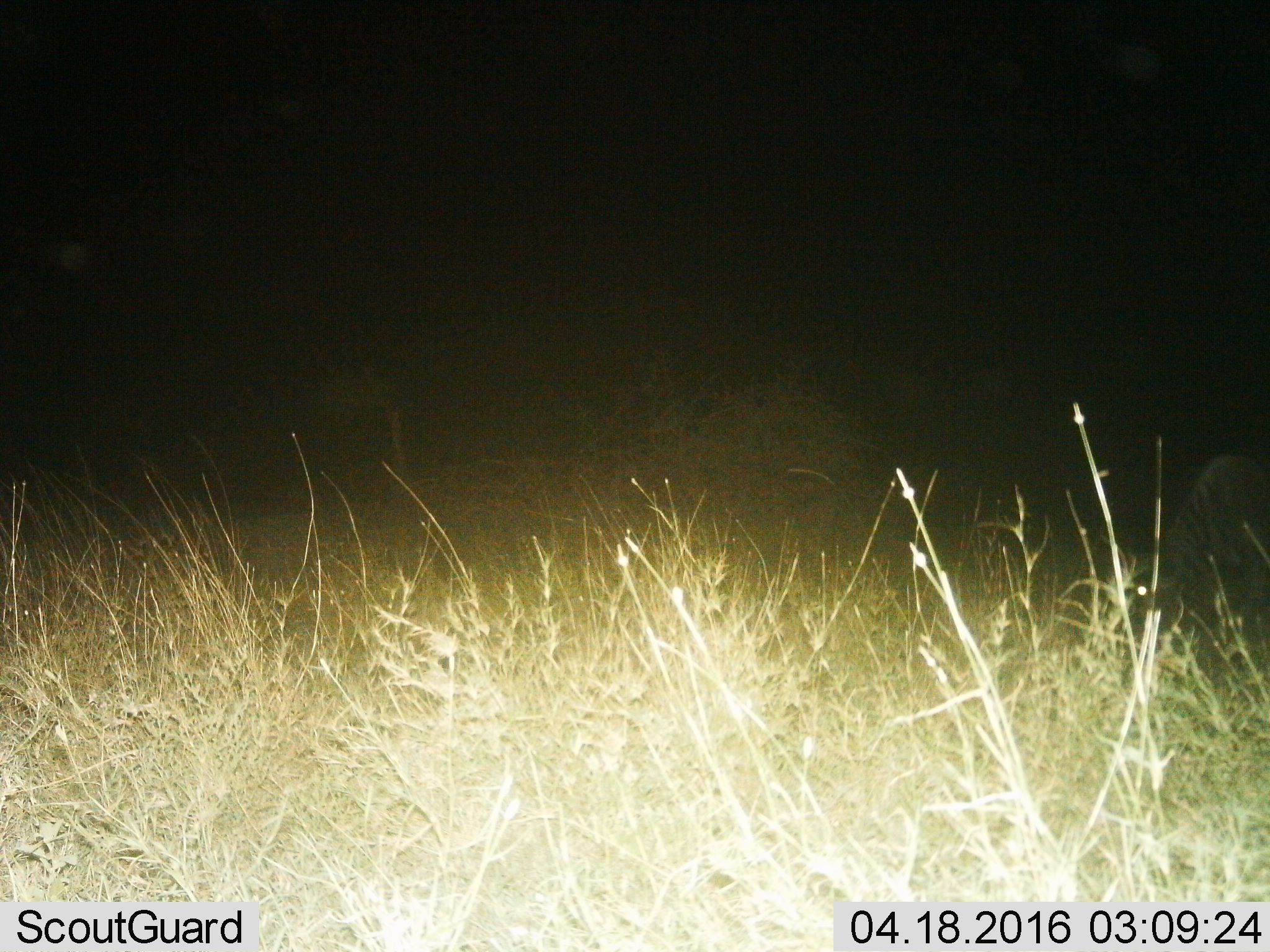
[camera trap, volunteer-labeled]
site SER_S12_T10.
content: unidentified animal